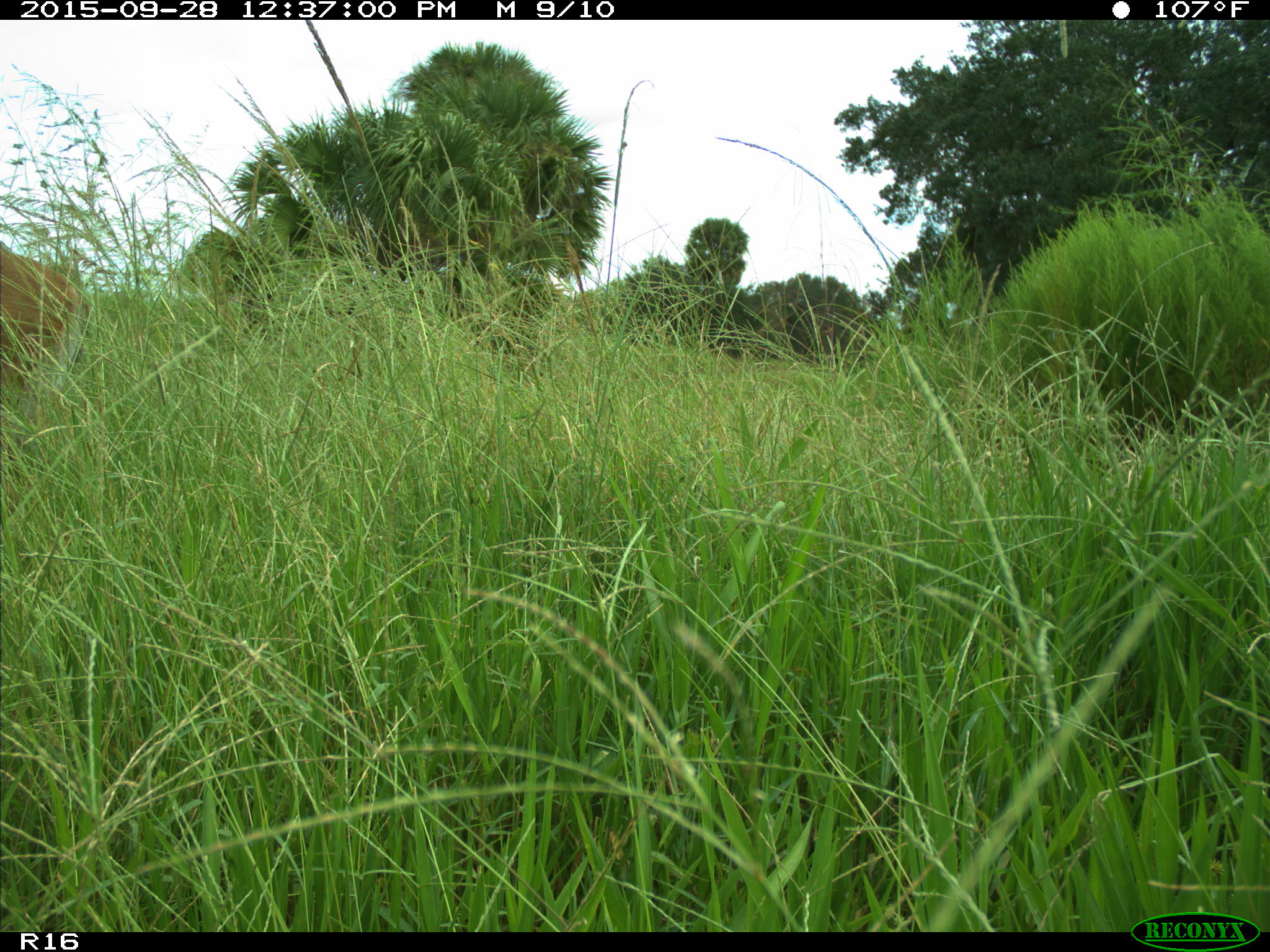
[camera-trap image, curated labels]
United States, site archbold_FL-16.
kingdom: Animalia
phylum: Chordata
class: Mammalia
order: Artiodactyla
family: Cervidae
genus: Odocoileus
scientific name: Odocoileus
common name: deer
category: unidentified deer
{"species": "unidentified deer (deer) (Odocoileus)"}